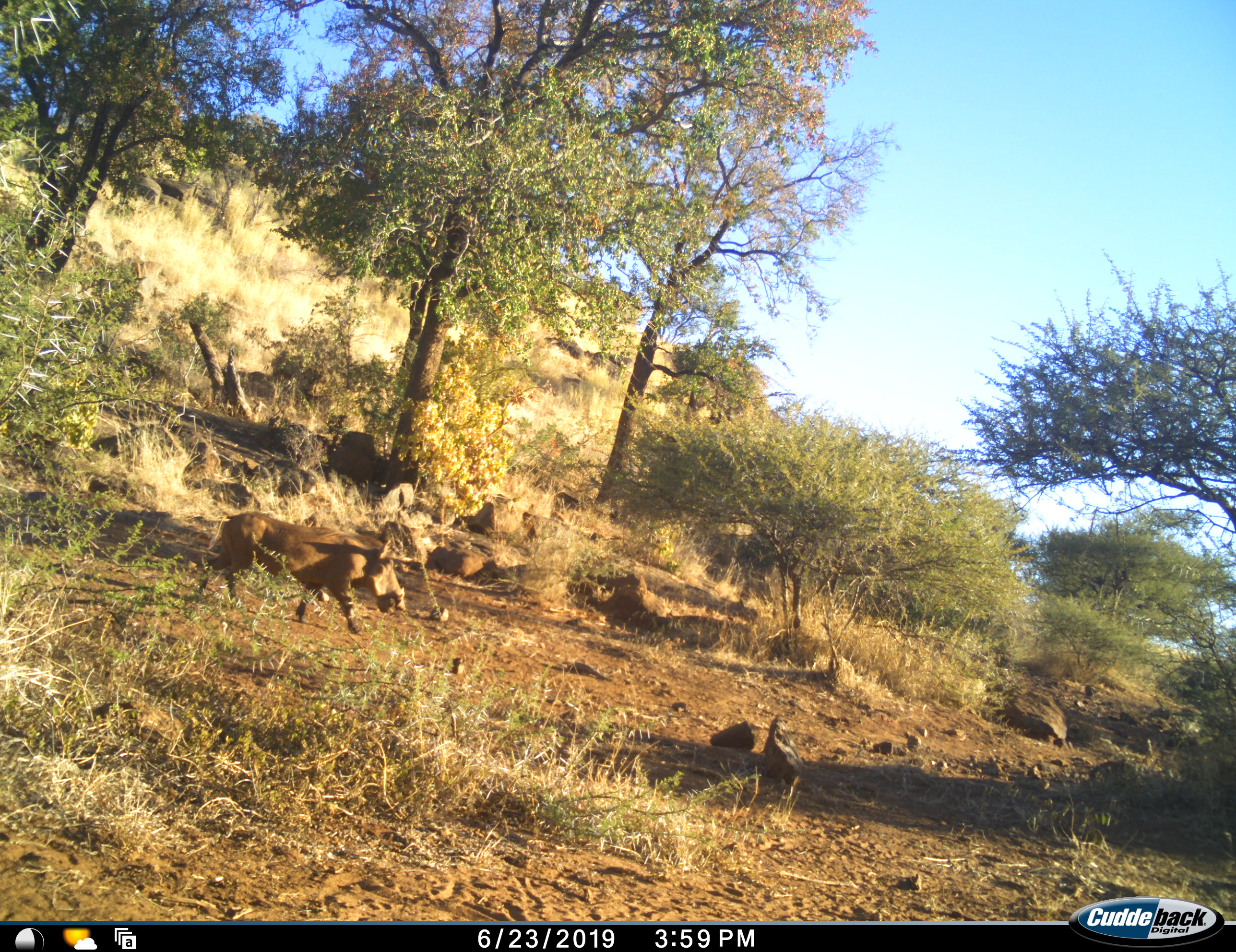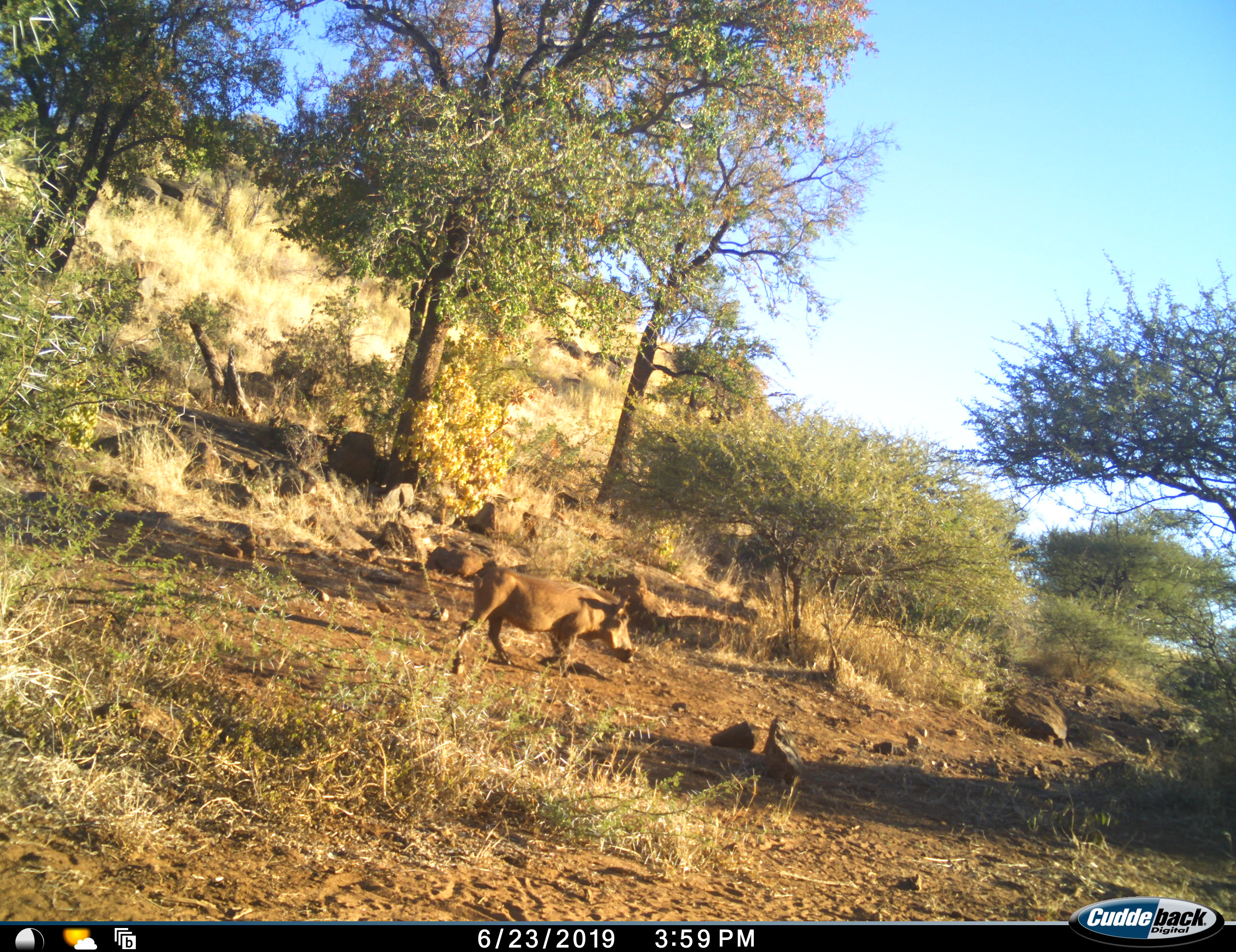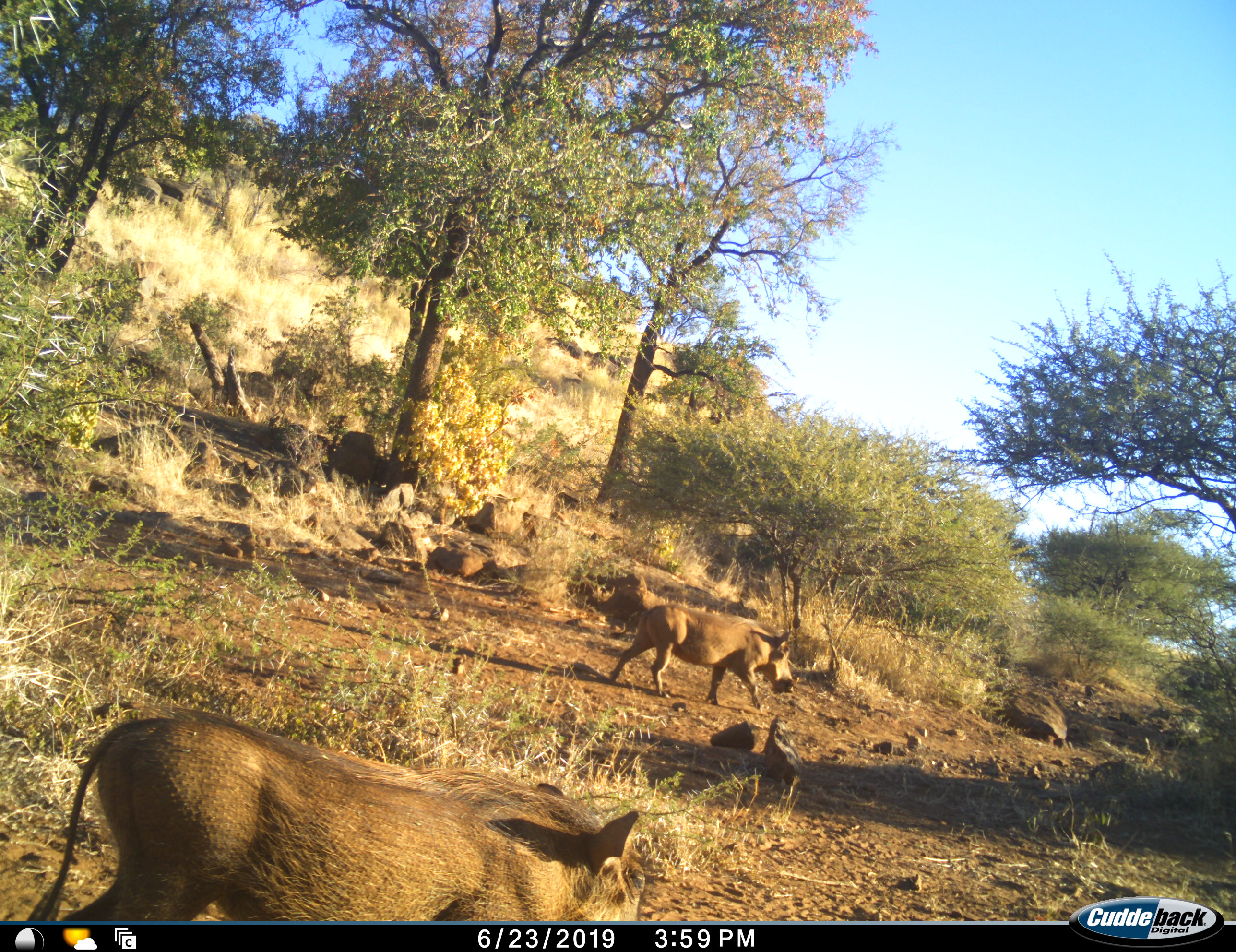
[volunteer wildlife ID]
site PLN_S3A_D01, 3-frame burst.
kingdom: Animalia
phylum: Chordata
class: Mammalia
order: Artiodactyla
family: Suidae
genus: Phacochoerus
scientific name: Phacochoerus africanus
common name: warthog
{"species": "warthog (Phacochoerus africanus)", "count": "2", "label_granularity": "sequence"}